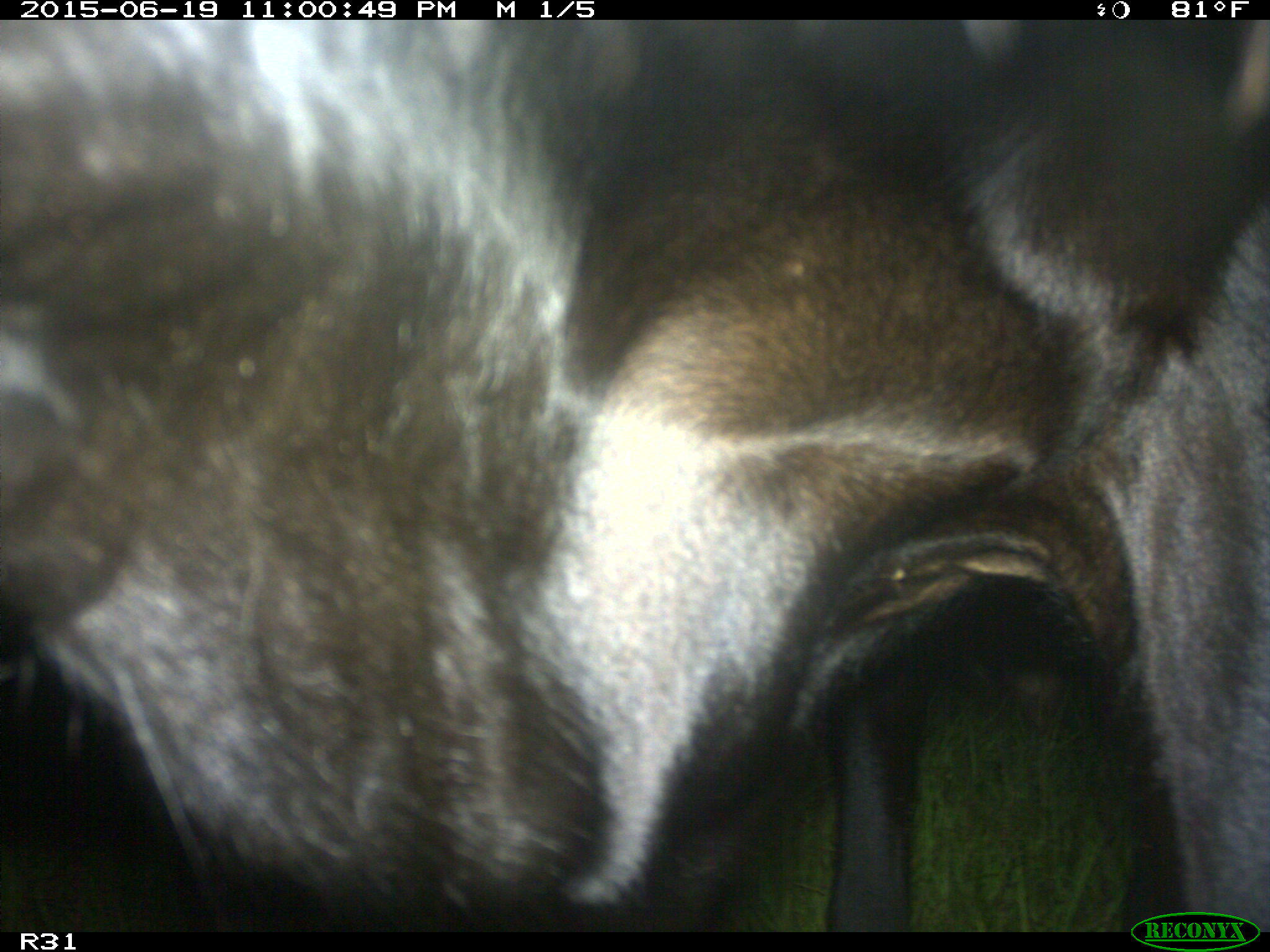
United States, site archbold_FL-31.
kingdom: Animalia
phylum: Chordata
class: Mammalia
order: Artiodactyla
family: Bovidae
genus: Bos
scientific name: Bos taurus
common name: domestic cow